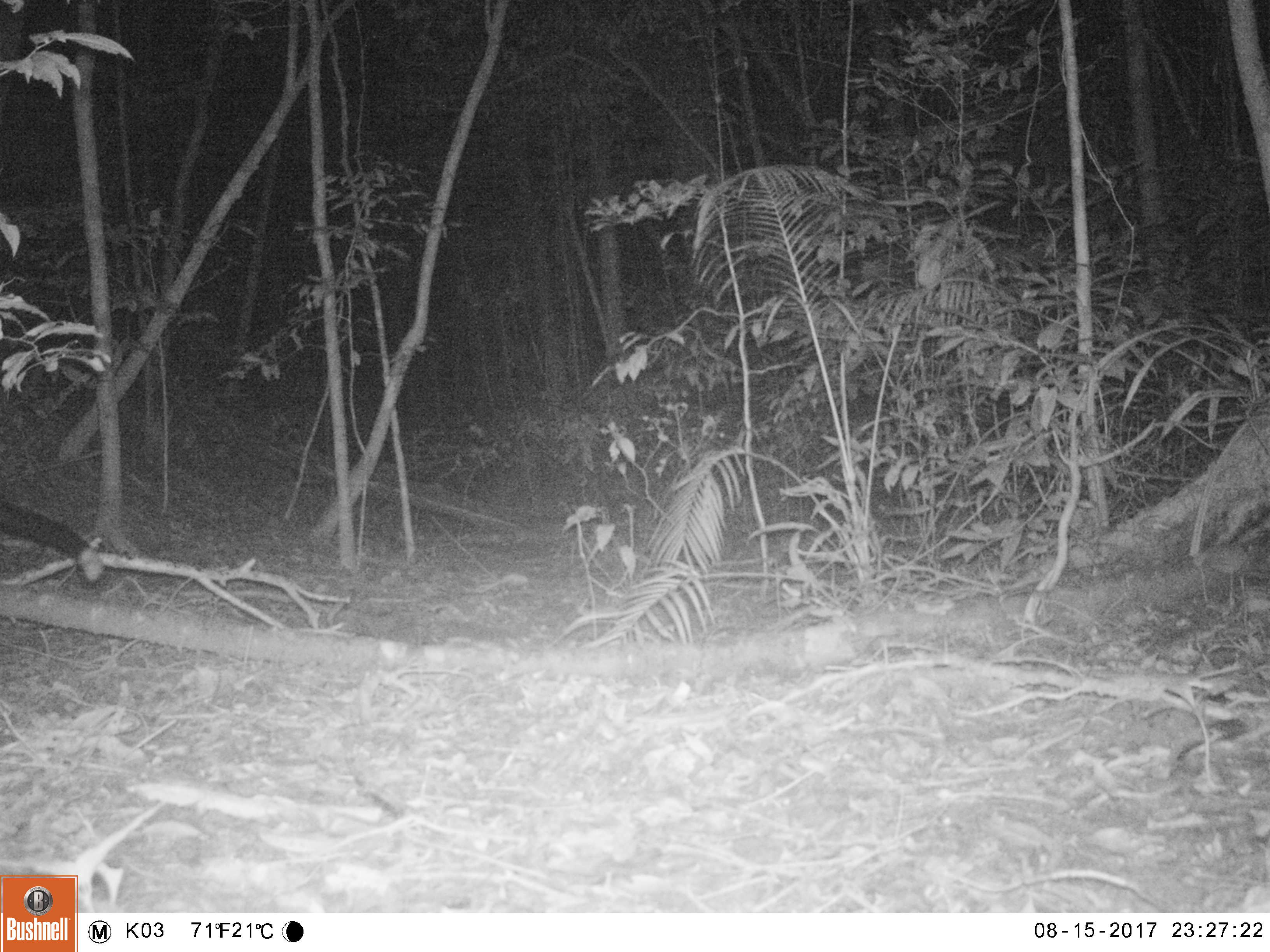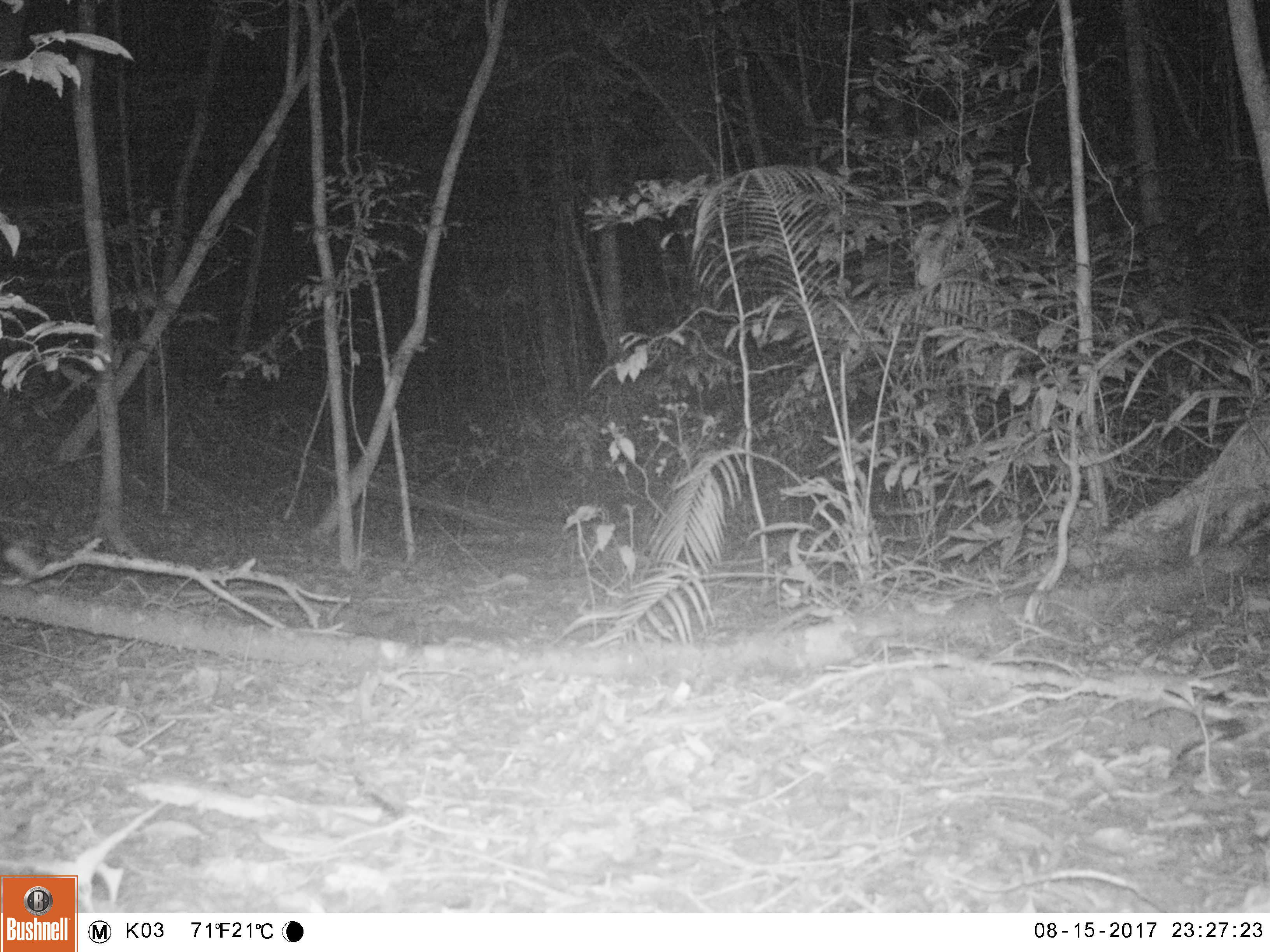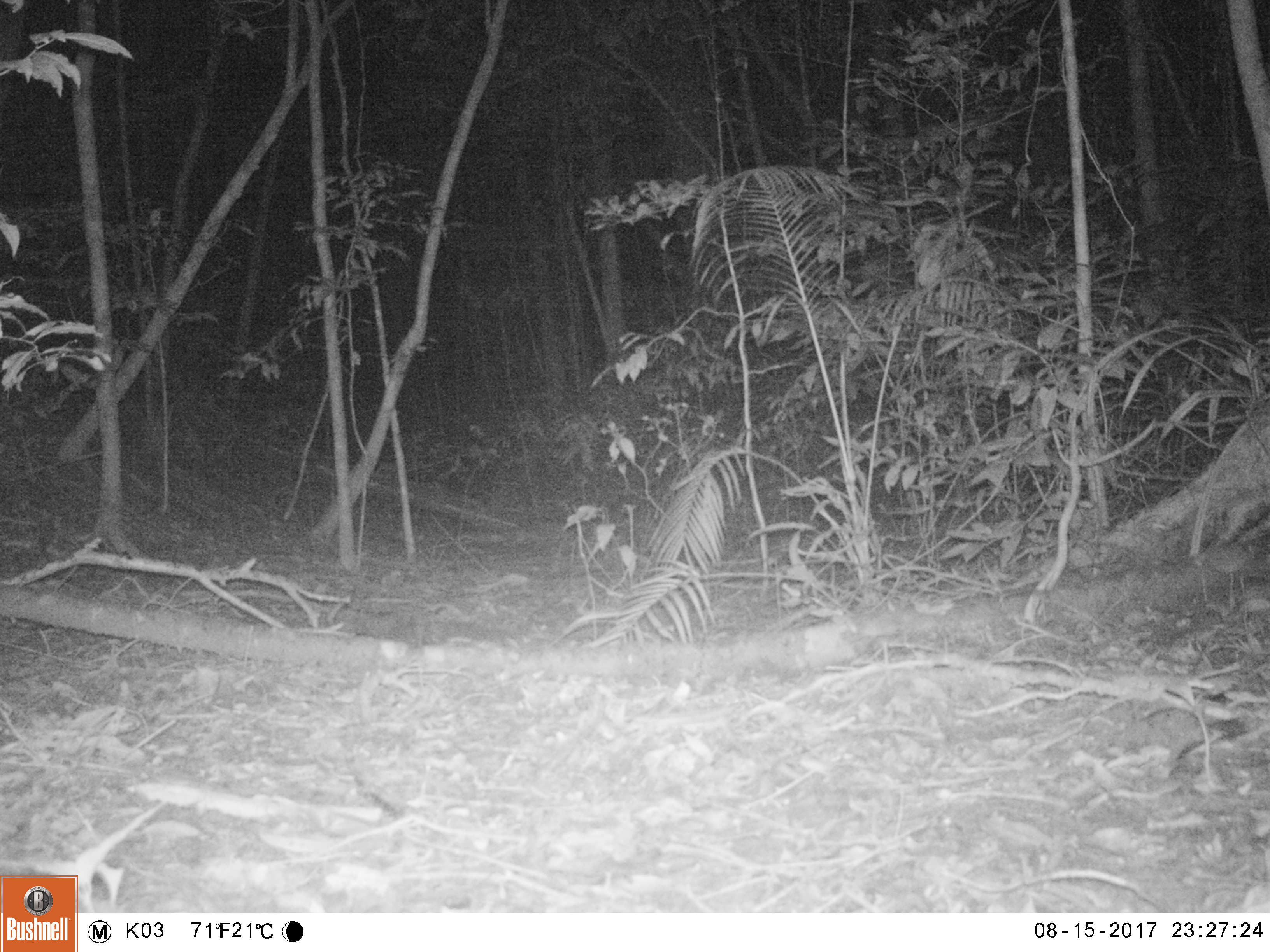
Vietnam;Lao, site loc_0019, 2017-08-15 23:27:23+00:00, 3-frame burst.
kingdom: Animalia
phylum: Chordata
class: Mammalia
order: Carnivora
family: Viverridae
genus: Paradoxurus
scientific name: Paradoxurus hermaphroditus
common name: common palm civet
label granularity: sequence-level